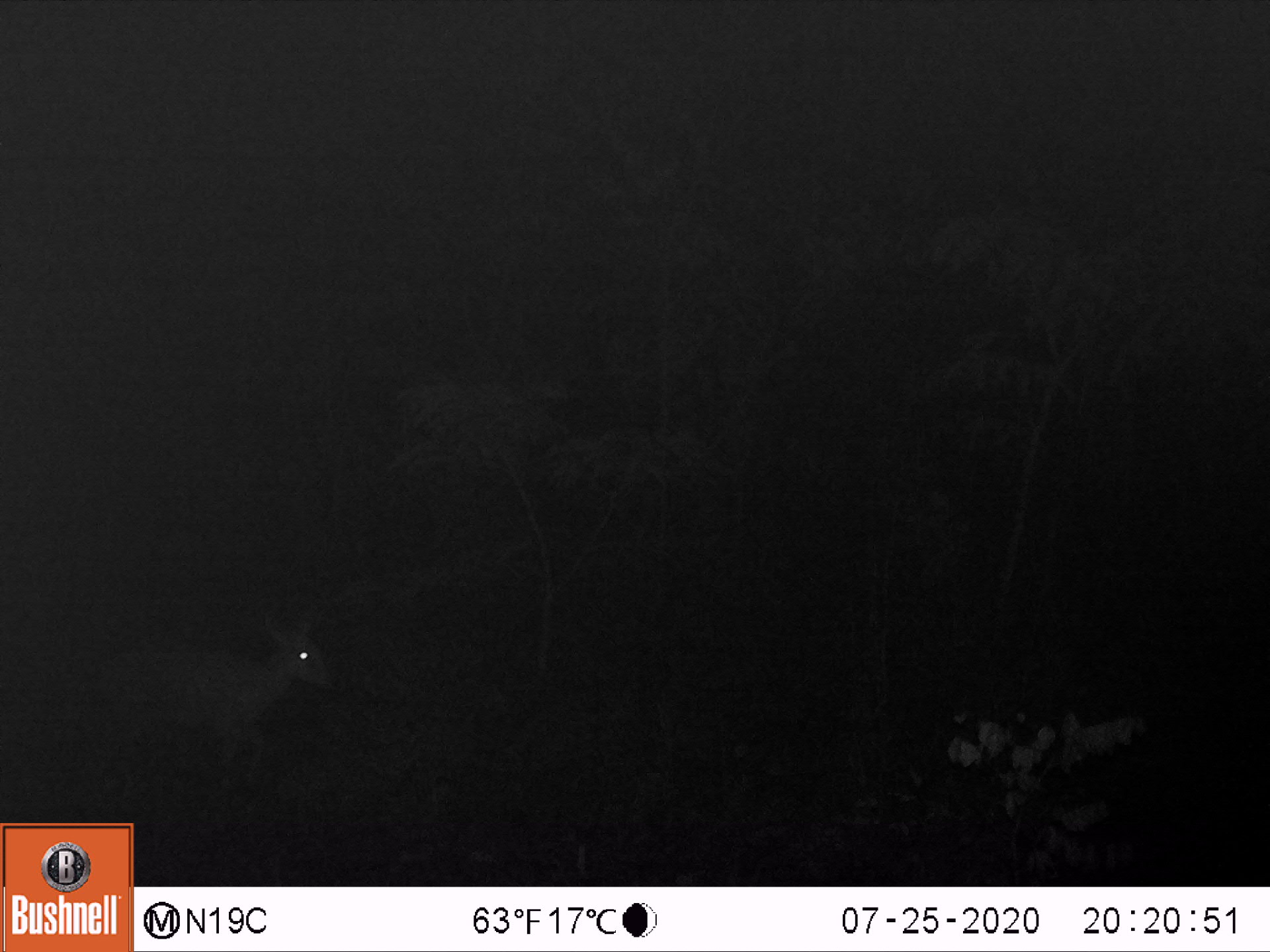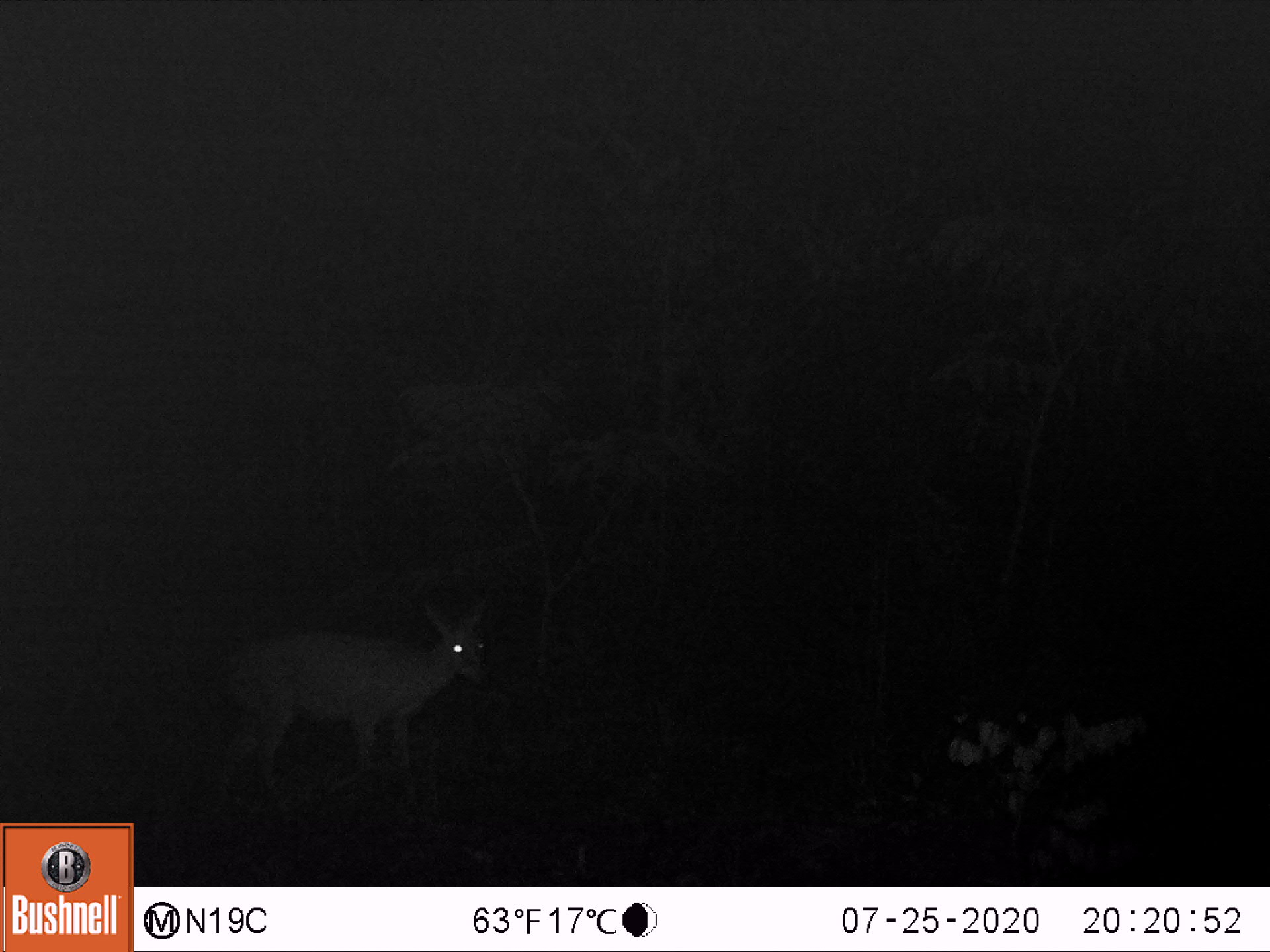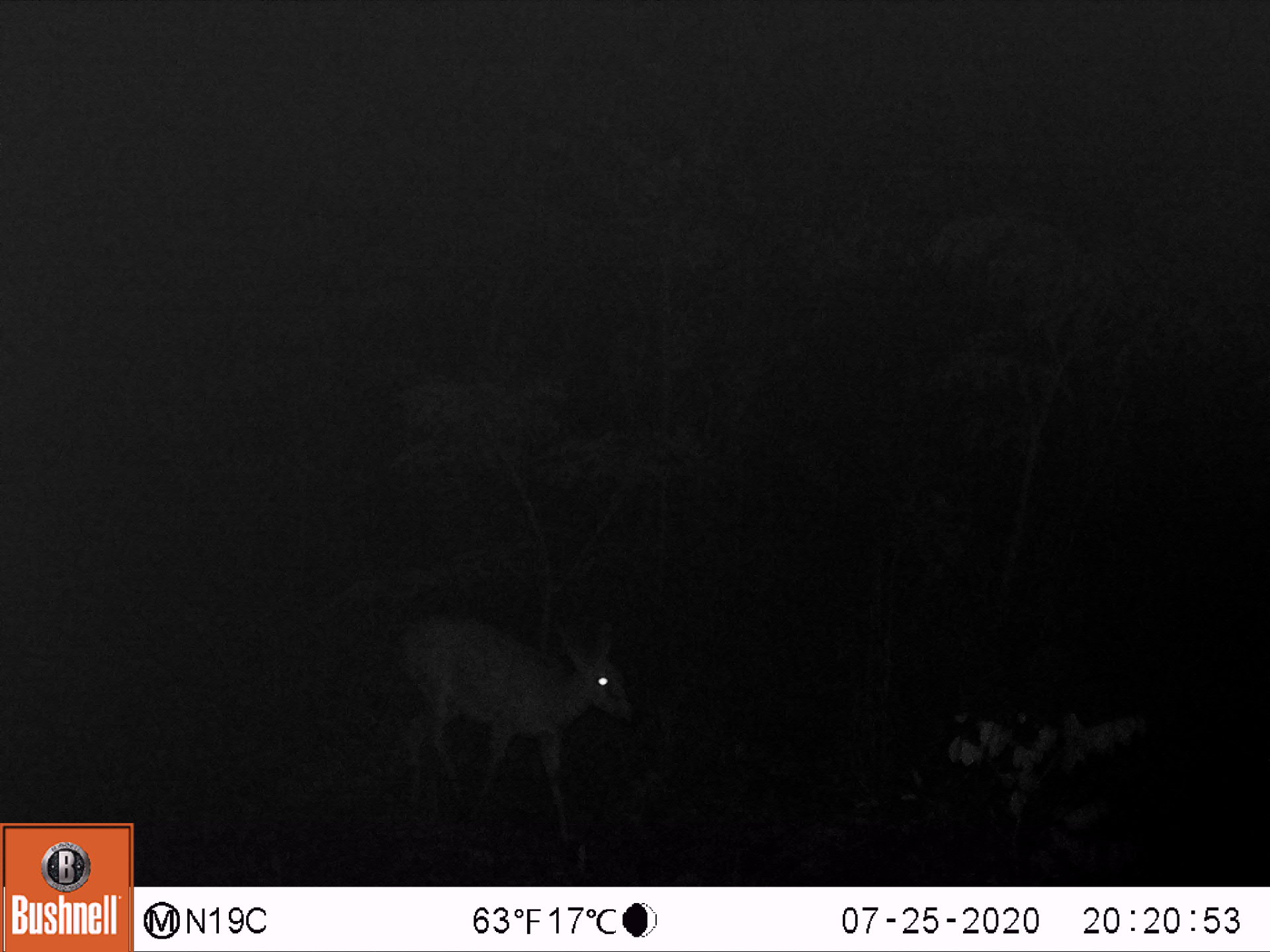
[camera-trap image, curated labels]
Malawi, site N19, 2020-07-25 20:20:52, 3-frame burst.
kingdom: Animalia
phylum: Chordata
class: Mammalia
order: Artiodactyla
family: Bovidae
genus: Sylvicapra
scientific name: Sylvicapra grimmia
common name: common duiker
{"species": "common duiker (Sylvicapra grimmia)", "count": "1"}